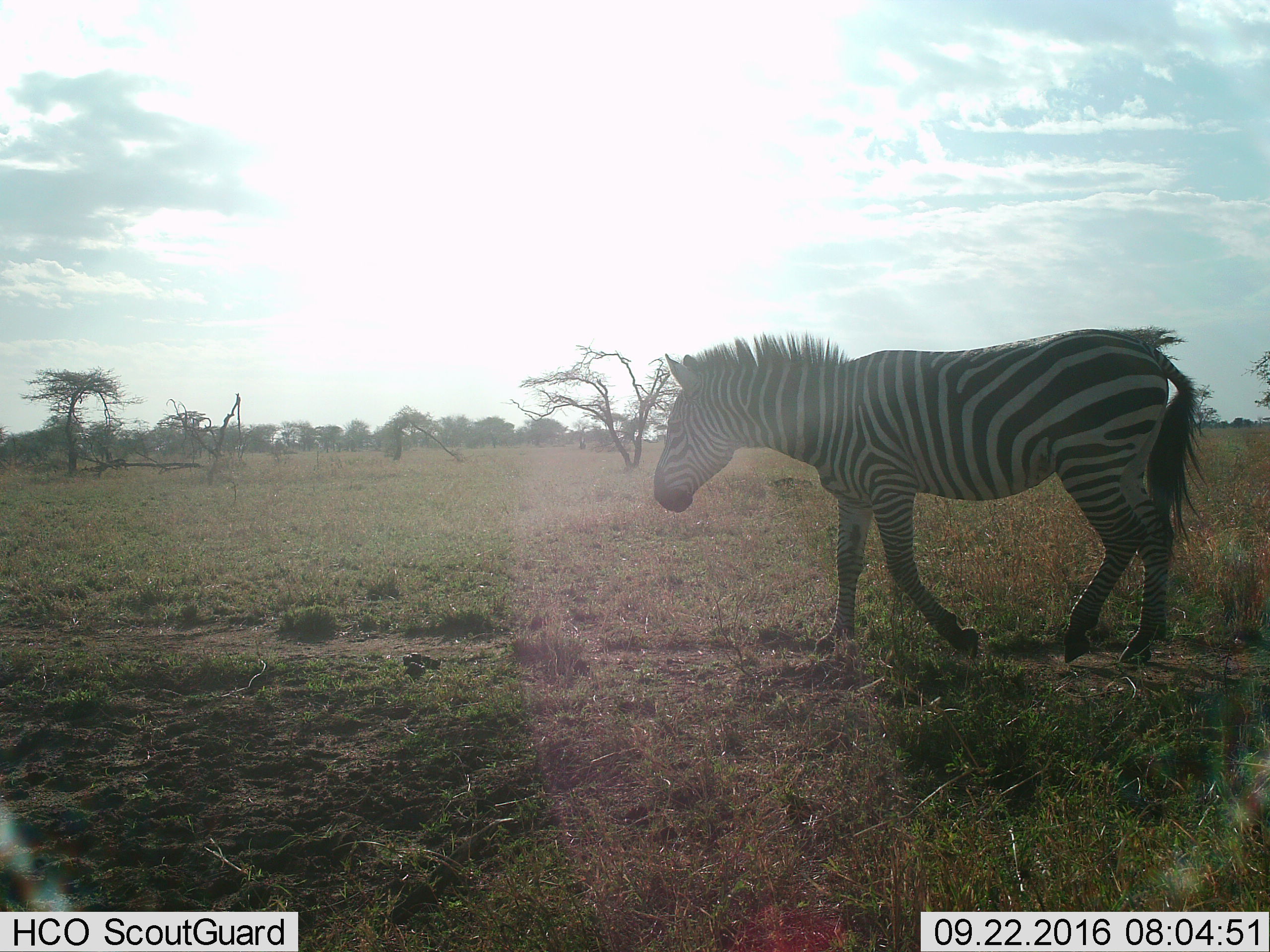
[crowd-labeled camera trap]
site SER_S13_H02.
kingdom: Animalia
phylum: Chordata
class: Mammalia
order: Perissodactyla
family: Equidae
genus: Equus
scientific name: Equus quagga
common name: plains zebra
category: zebraplains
Zebraplains (plains zebra) (Equus quagga), count 1. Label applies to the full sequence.